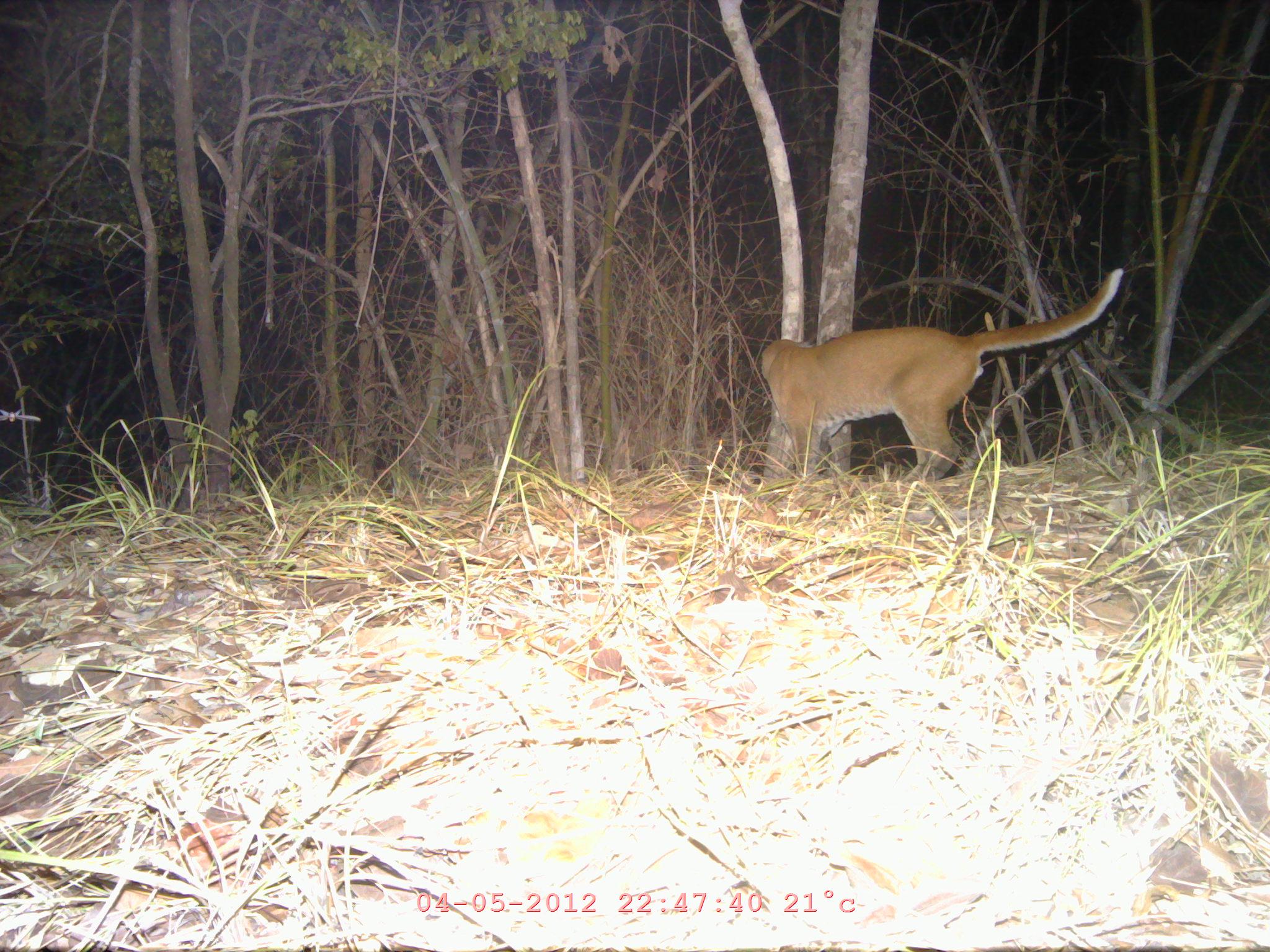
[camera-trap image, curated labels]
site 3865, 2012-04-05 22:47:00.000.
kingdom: Animalia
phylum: Chordata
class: Mammalia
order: Carnivora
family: Felidae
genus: Catopuma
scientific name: Catopuma temminckii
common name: asian golden cat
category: pardofelis temminckii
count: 1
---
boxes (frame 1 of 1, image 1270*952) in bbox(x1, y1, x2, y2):
pardofelis temminckii: bbox(758, 268, 1123, 483)